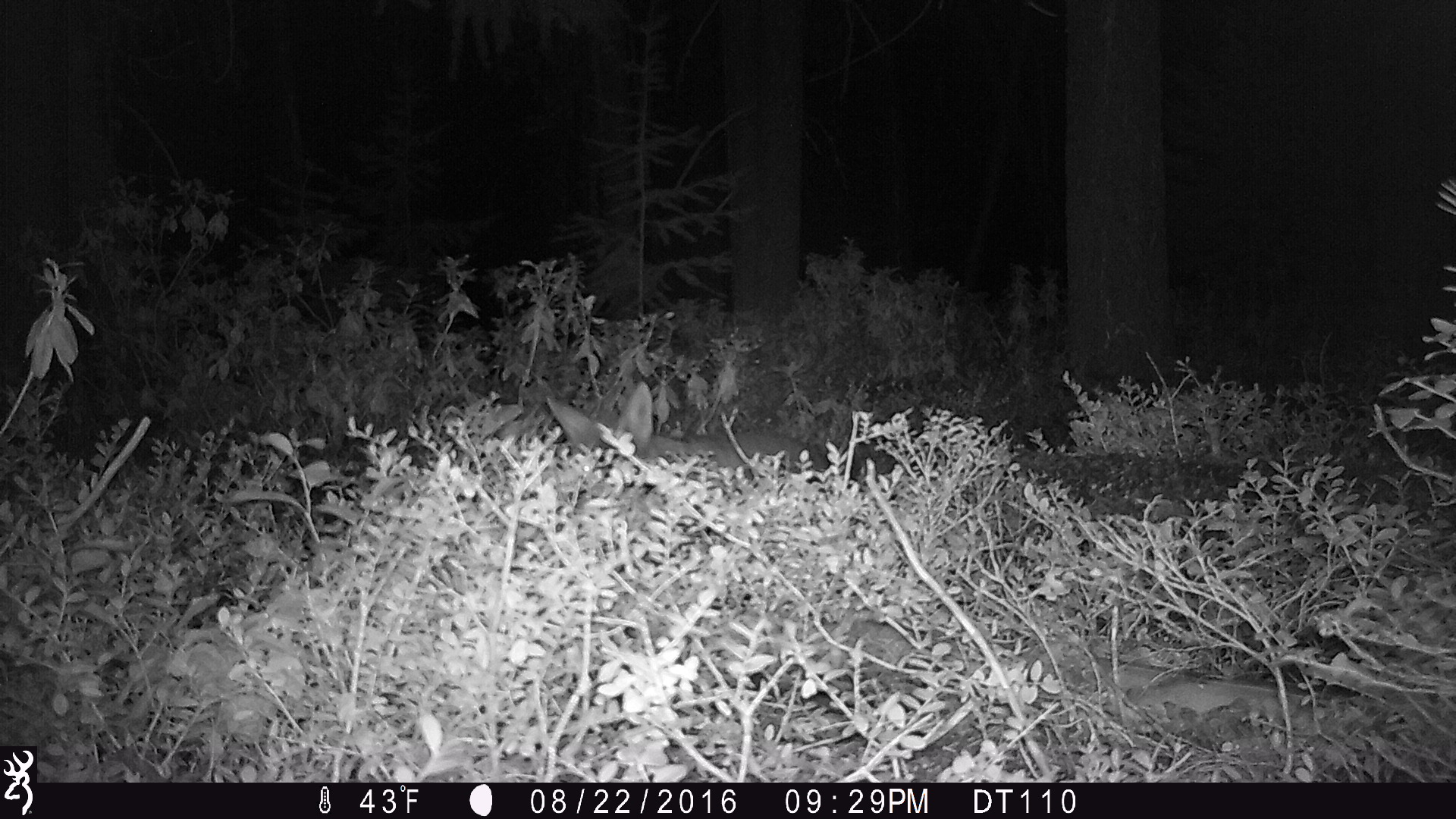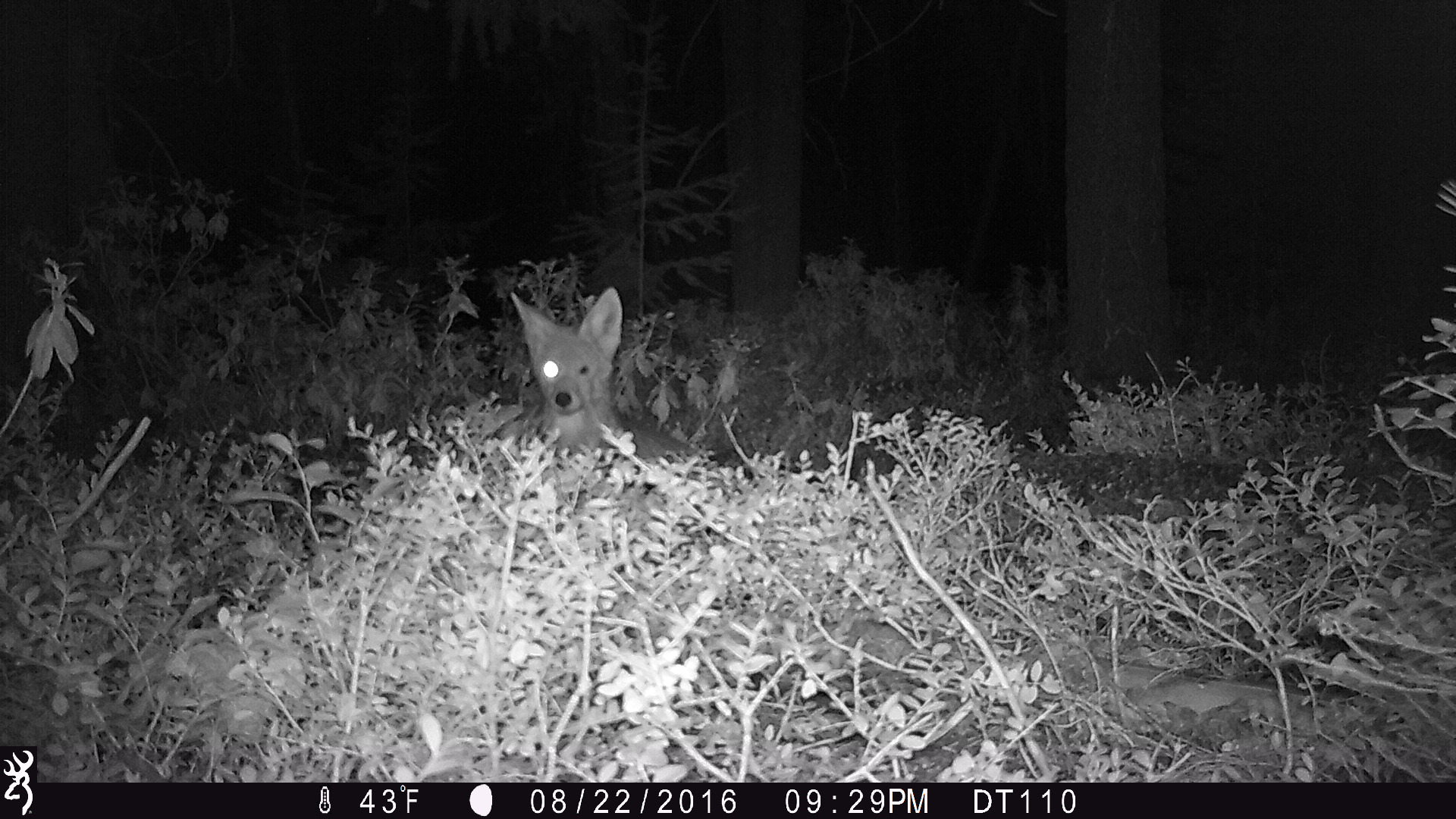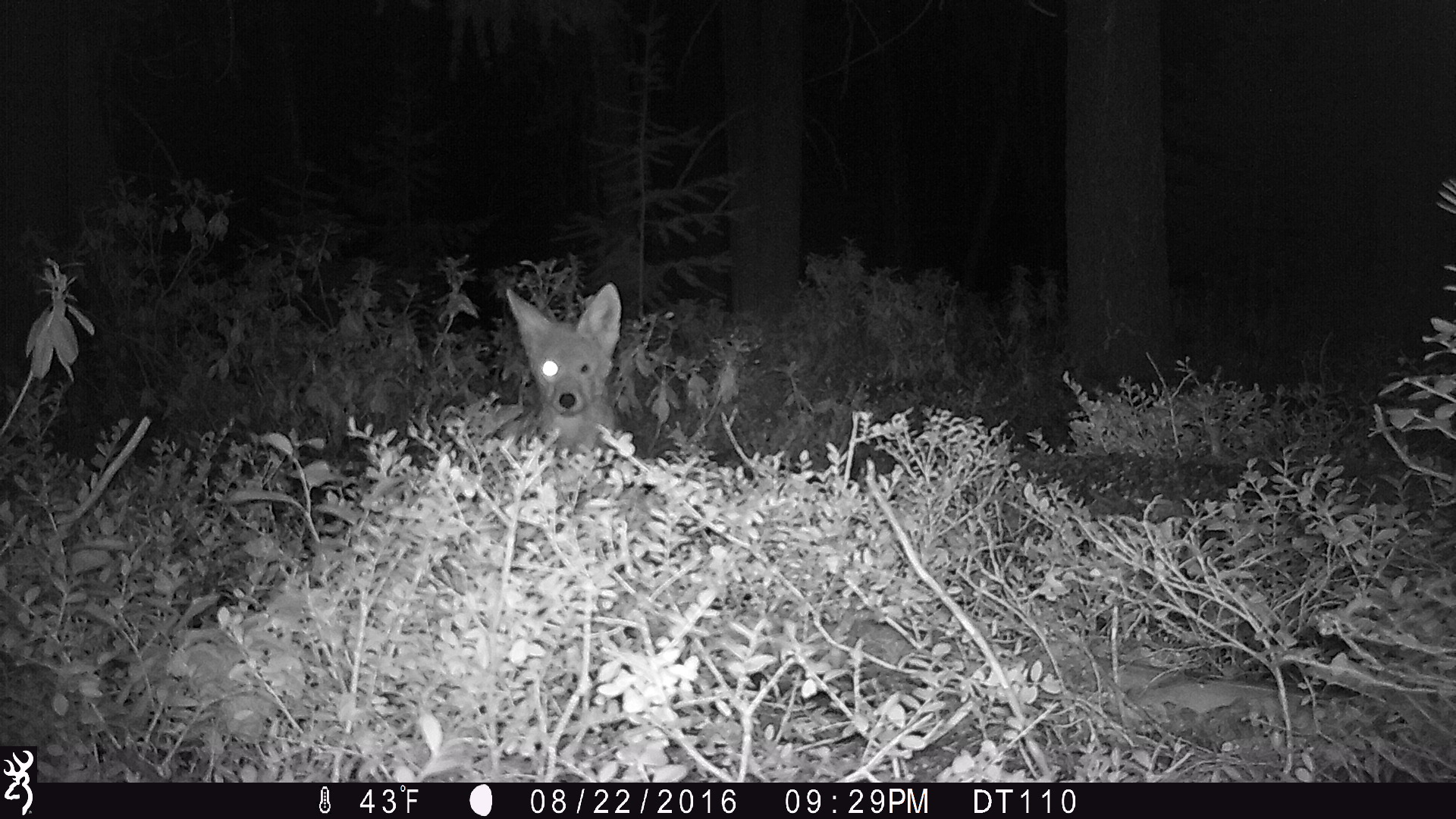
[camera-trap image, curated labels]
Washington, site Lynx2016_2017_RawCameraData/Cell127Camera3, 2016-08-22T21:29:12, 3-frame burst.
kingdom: Animalia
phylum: Chordata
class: Mammalia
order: Carnivora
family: Canidae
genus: Canis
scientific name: Canis latrans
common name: coyote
Canis latrans (coyote). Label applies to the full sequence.